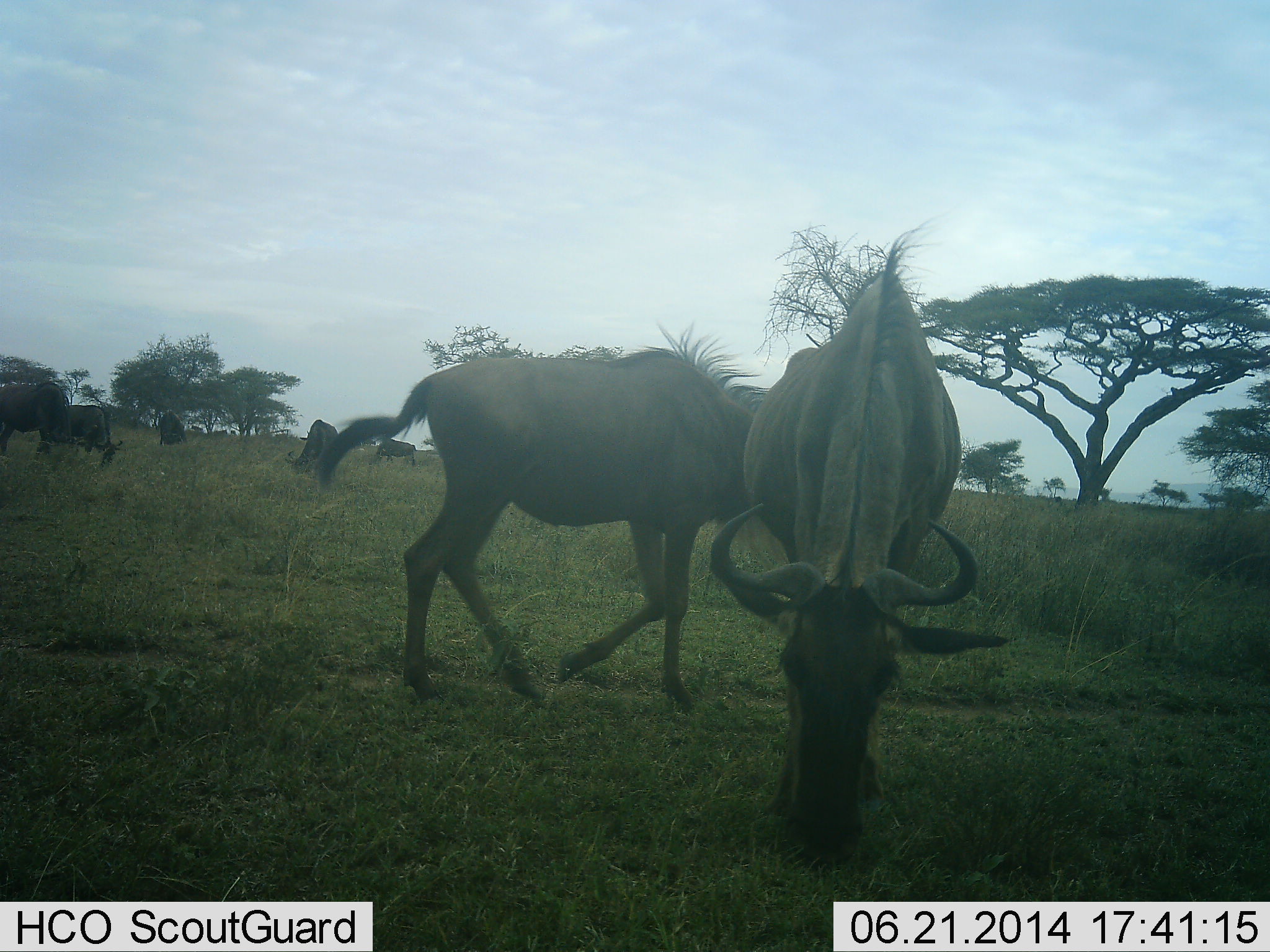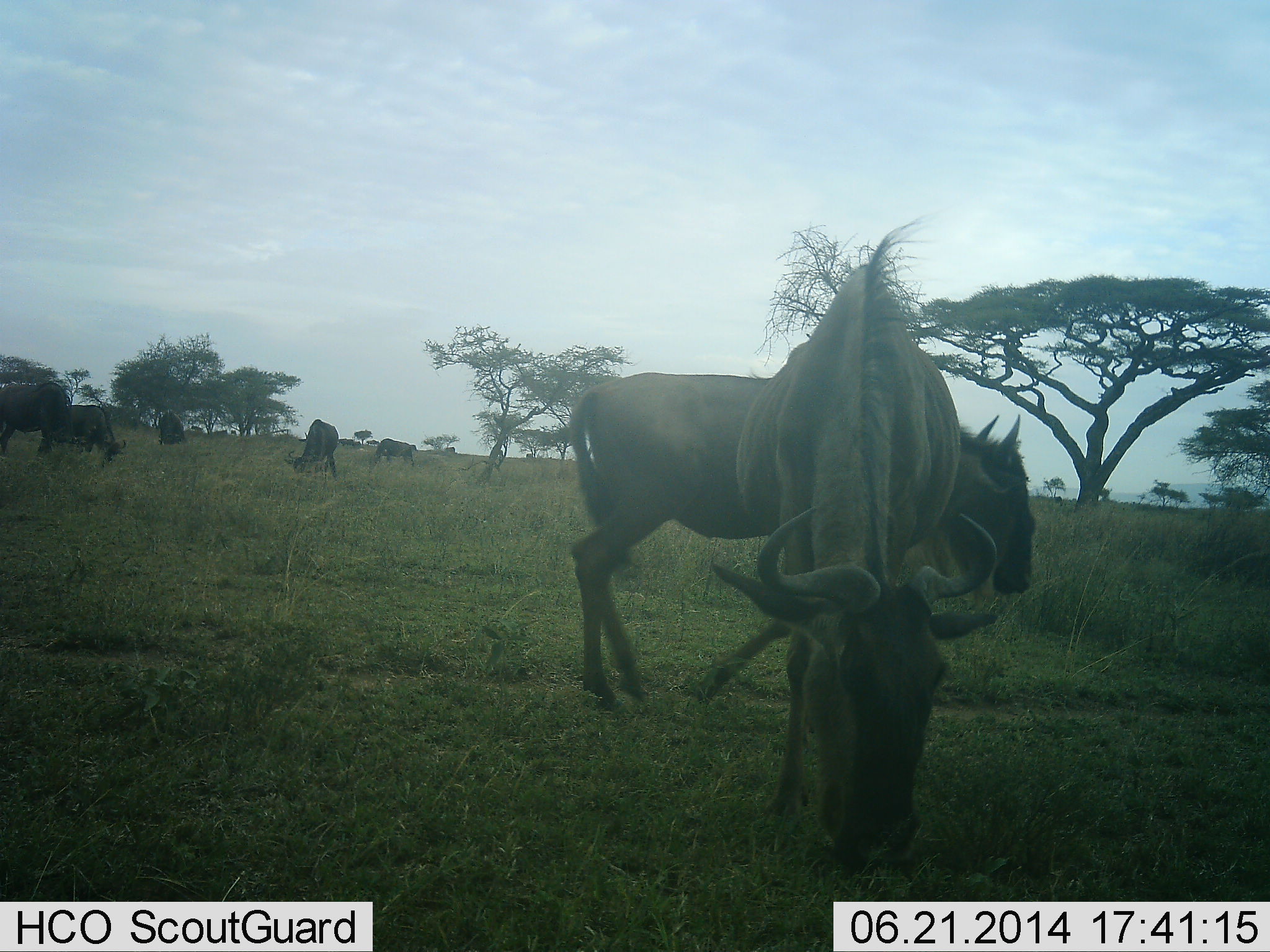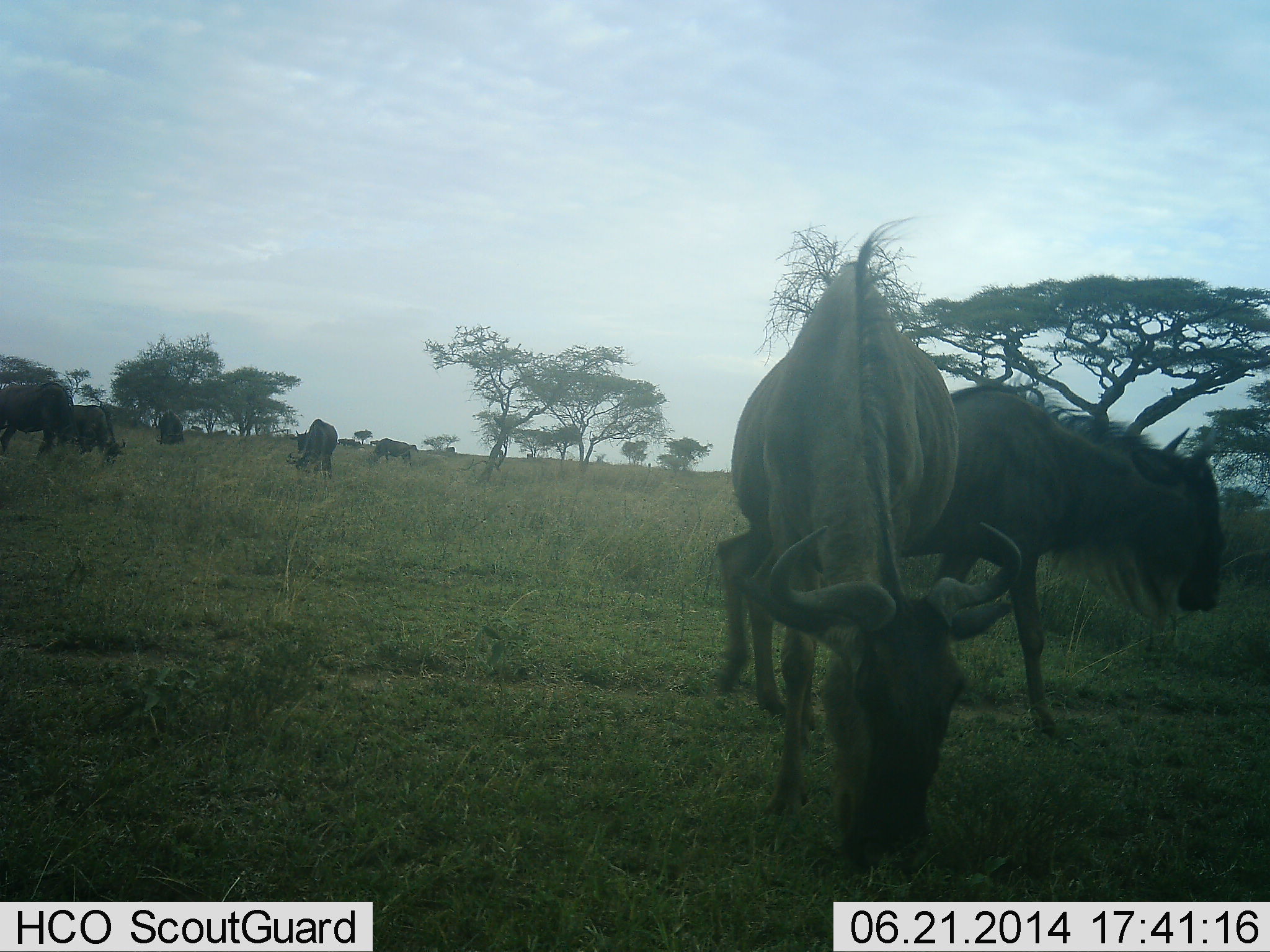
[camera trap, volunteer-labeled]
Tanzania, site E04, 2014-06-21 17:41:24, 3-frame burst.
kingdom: Animalia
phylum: Chordata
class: Mammalia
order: Artiodactyla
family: Bovidae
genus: Connochaetes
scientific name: Connochaetes taurinus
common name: blue wildebeest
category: wildebeest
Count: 7.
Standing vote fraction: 30%.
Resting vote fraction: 0%.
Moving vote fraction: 50%.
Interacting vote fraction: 0%.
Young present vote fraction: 0%.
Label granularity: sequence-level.